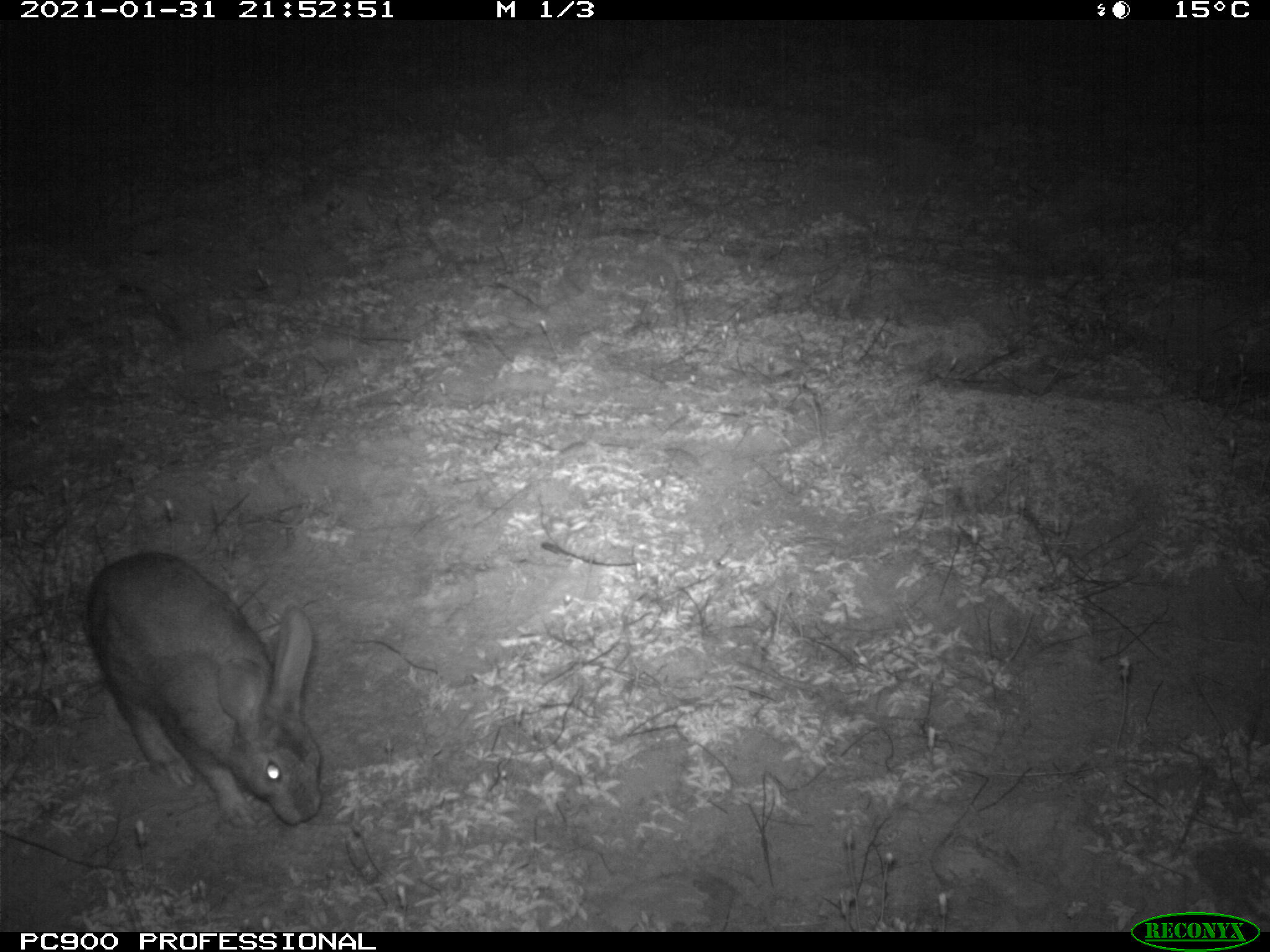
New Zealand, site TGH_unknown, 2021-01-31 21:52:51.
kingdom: Animalia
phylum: Chordata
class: Mammalia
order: Lagomorpha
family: Leporidae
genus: Oryctolagus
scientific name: Oryctolagus cuniculus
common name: european rabbit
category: rabbit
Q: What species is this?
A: Rabbit (european rabbit) (Oryctolagus cuniculus).